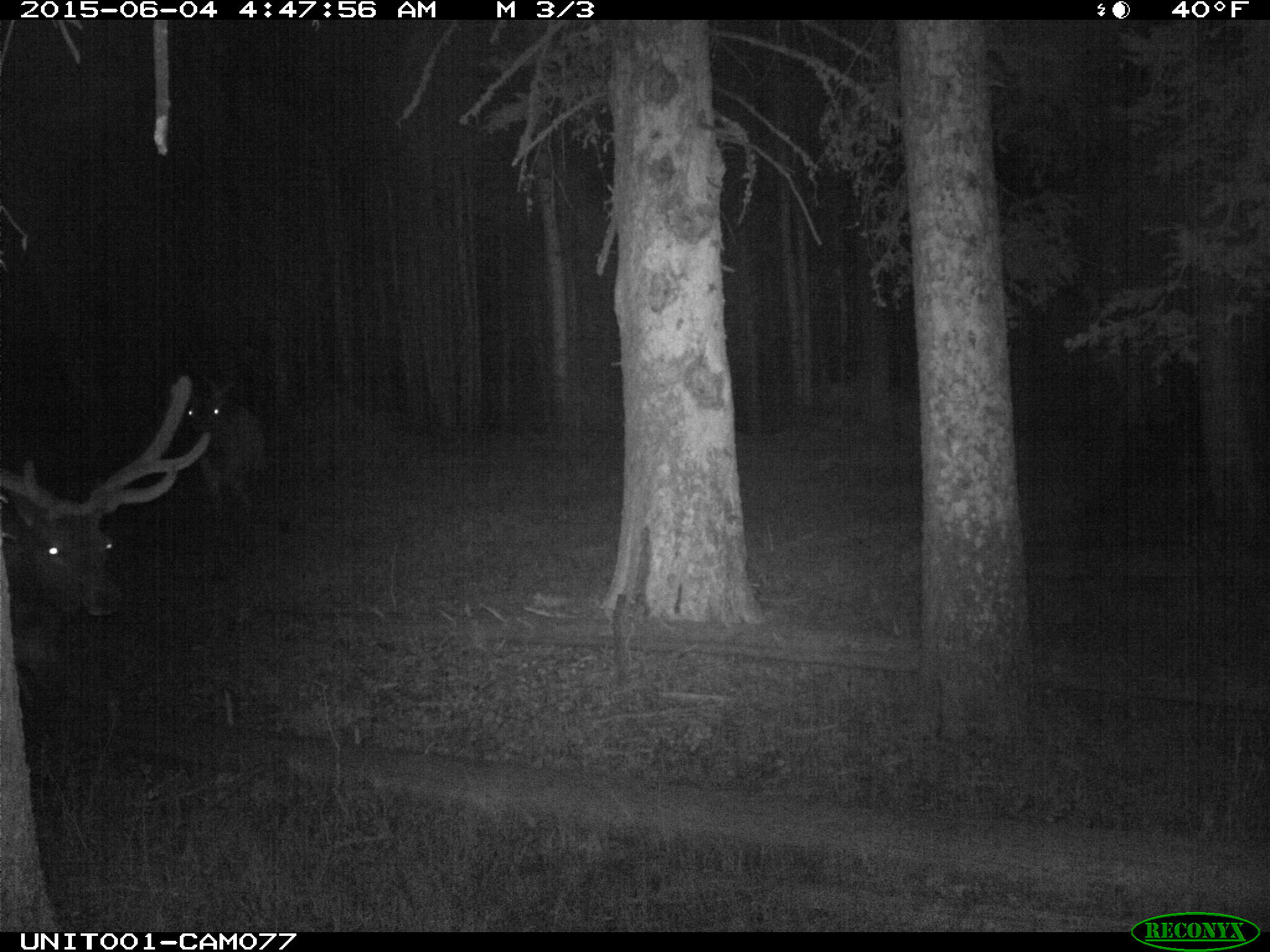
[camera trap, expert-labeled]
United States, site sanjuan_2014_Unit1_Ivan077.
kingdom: Animalia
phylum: Chordata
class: Mammalia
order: Artiodactyla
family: Cervidae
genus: Cervus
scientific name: Cervus elaphus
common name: red deer